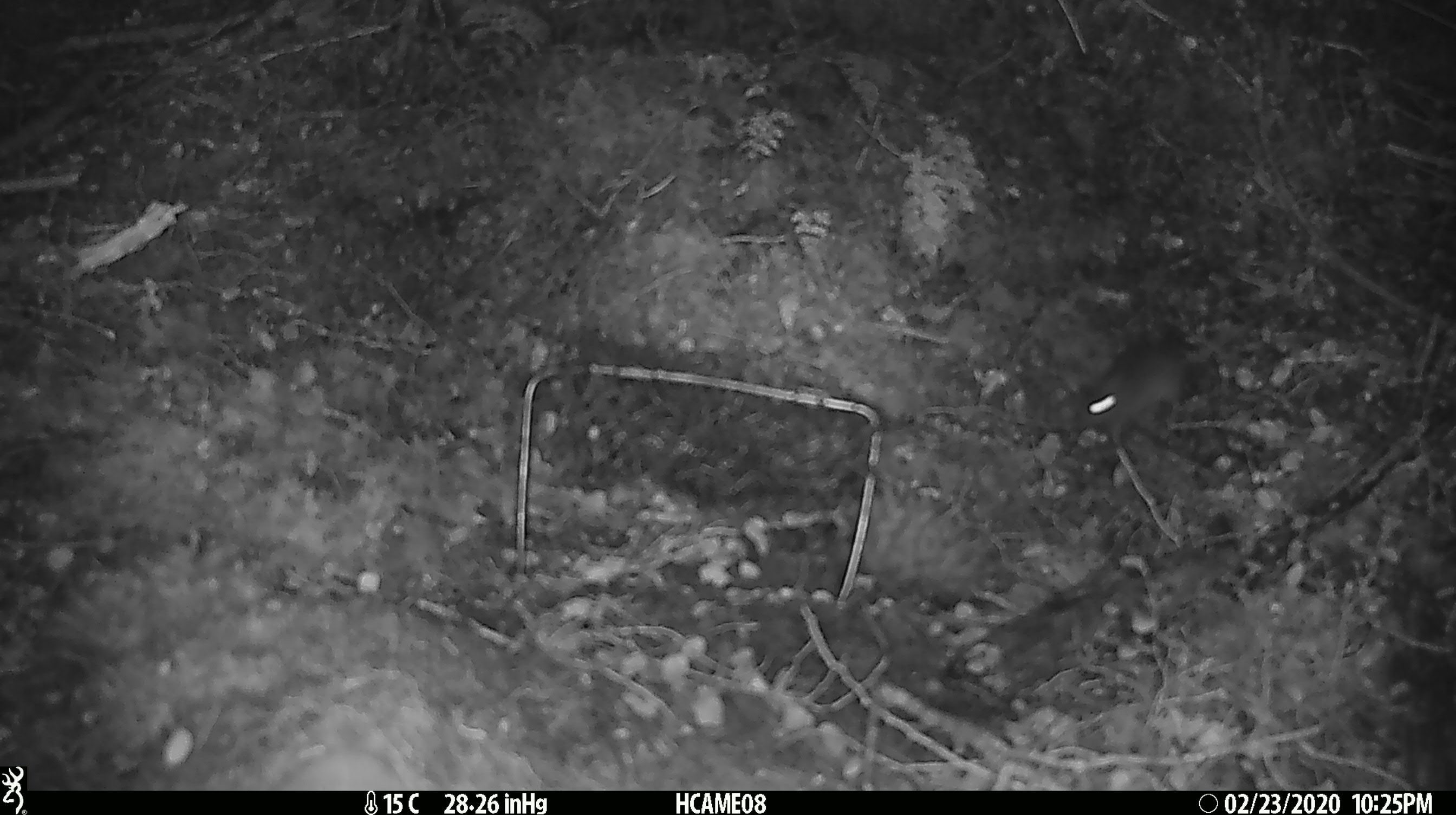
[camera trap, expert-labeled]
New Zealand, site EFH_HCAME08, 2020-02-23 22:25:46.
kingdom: Animalia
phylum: Chordata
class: Mammalia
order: Rodentia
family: Muridae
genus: Mus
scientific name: Mus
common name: mouse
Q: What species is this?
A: Mouse (Mus).